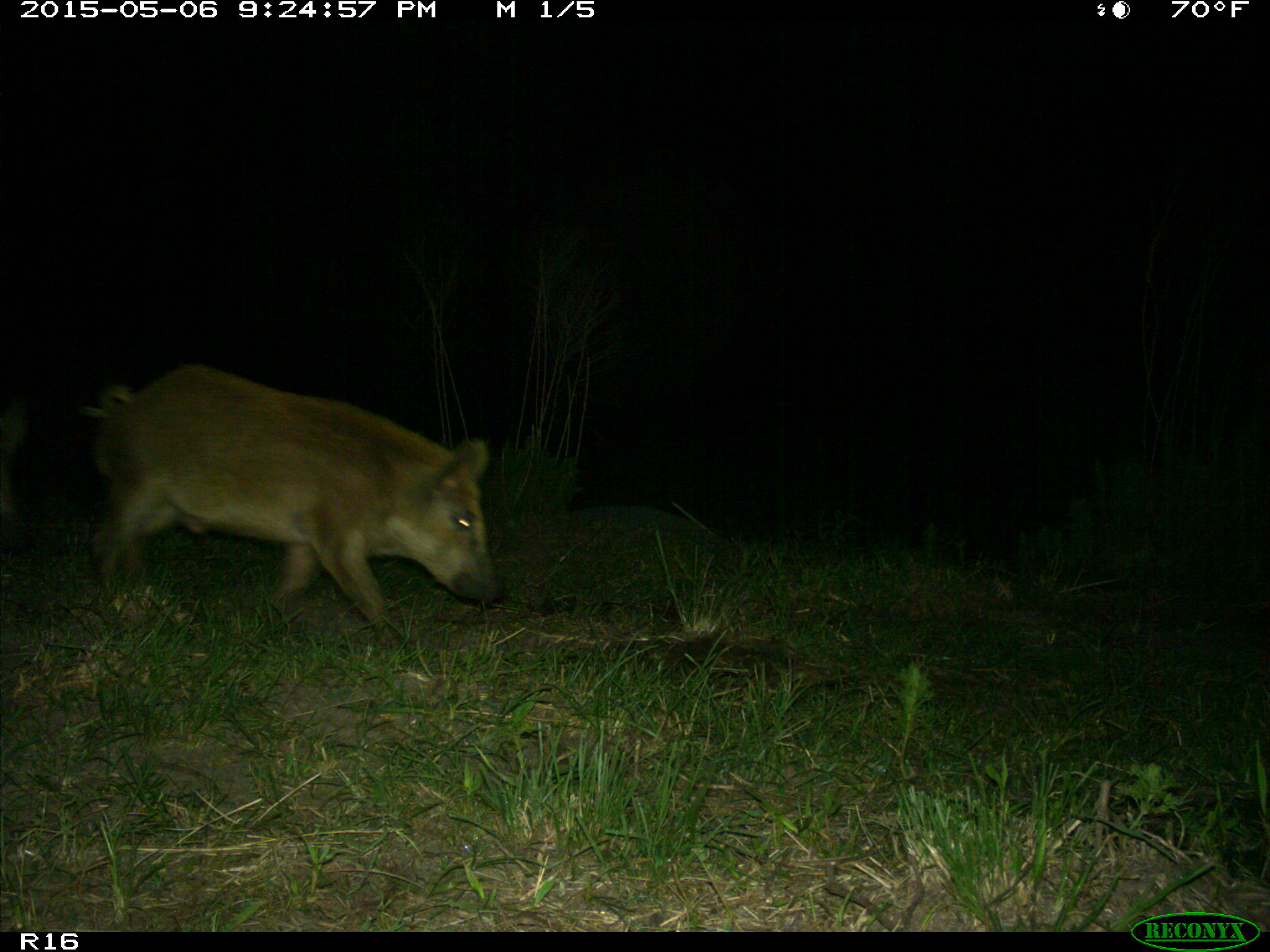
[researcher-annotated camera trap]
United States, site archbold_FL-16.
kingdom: Animalia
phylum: Chordata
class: Mammalia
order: Artiodactyla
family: Suidae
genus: Sus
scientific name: Sus scrofa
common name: wild boar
Sus scrofa (wild boar).